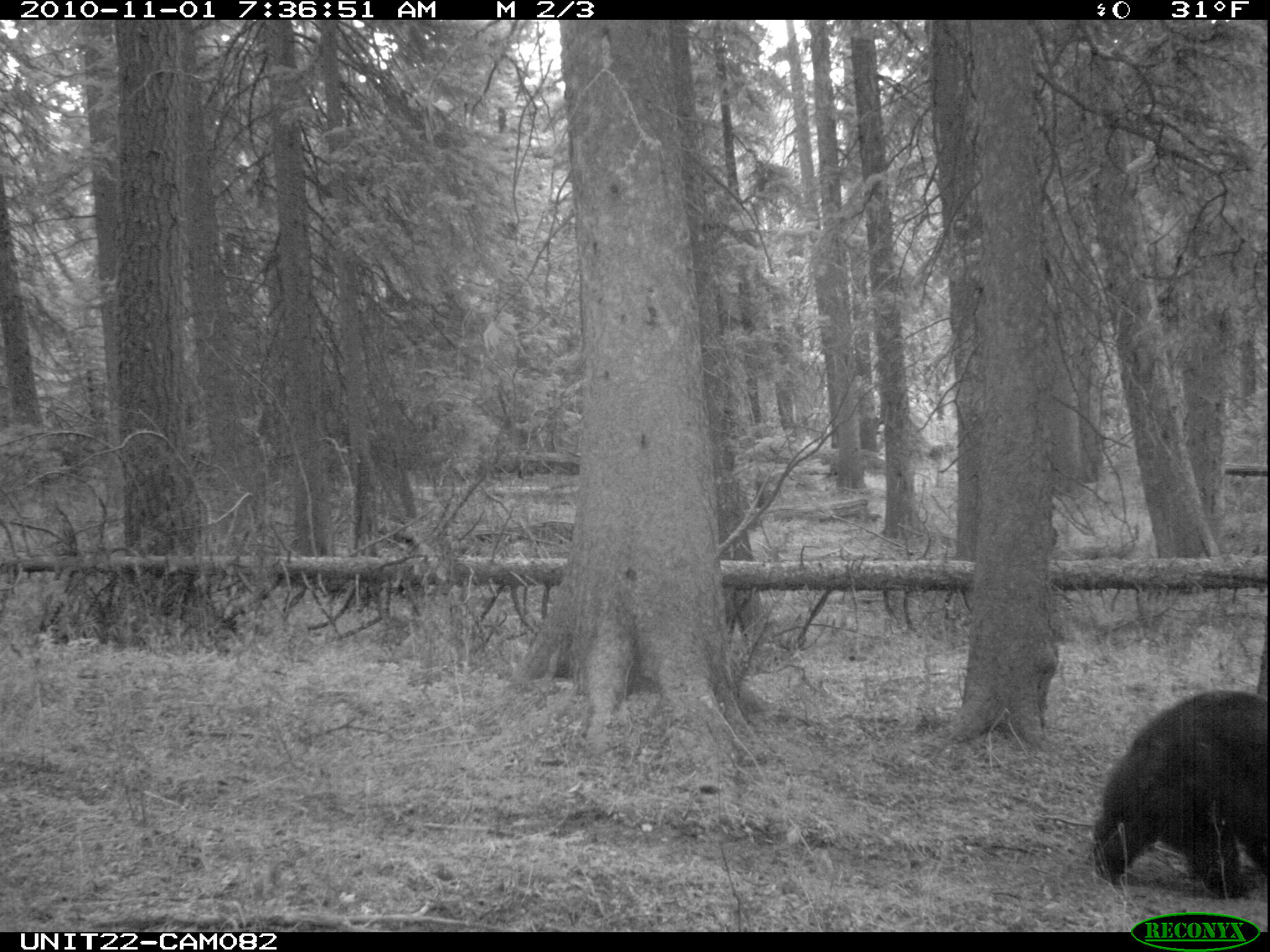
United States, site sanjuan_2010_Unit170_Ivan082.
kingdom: Animalia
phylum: Chordata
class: Mammalia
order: Carnivora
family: Ursidae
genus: Ursus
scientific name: Ursus americanus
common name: american black bear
Ursus americanus (american black bear).